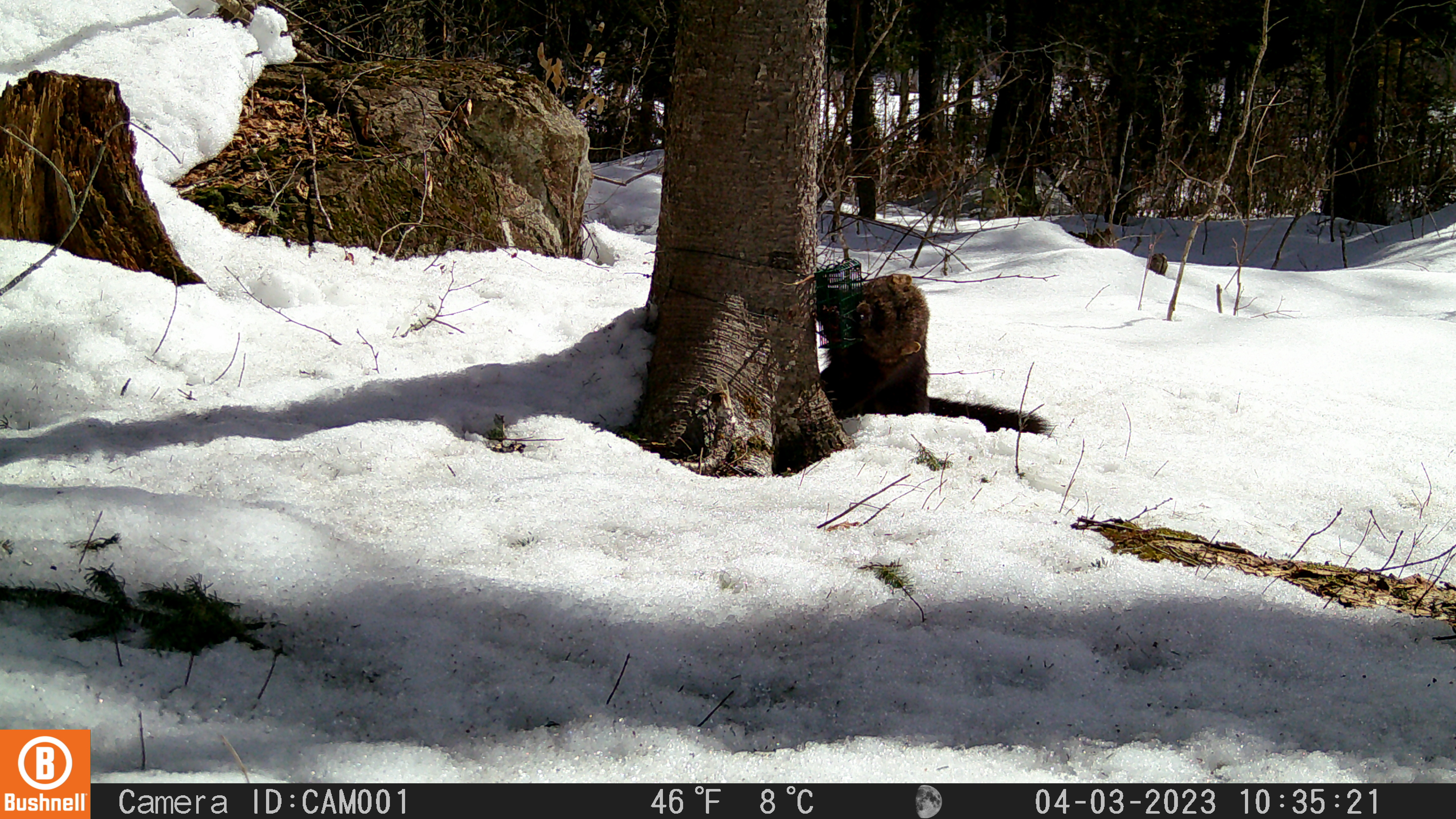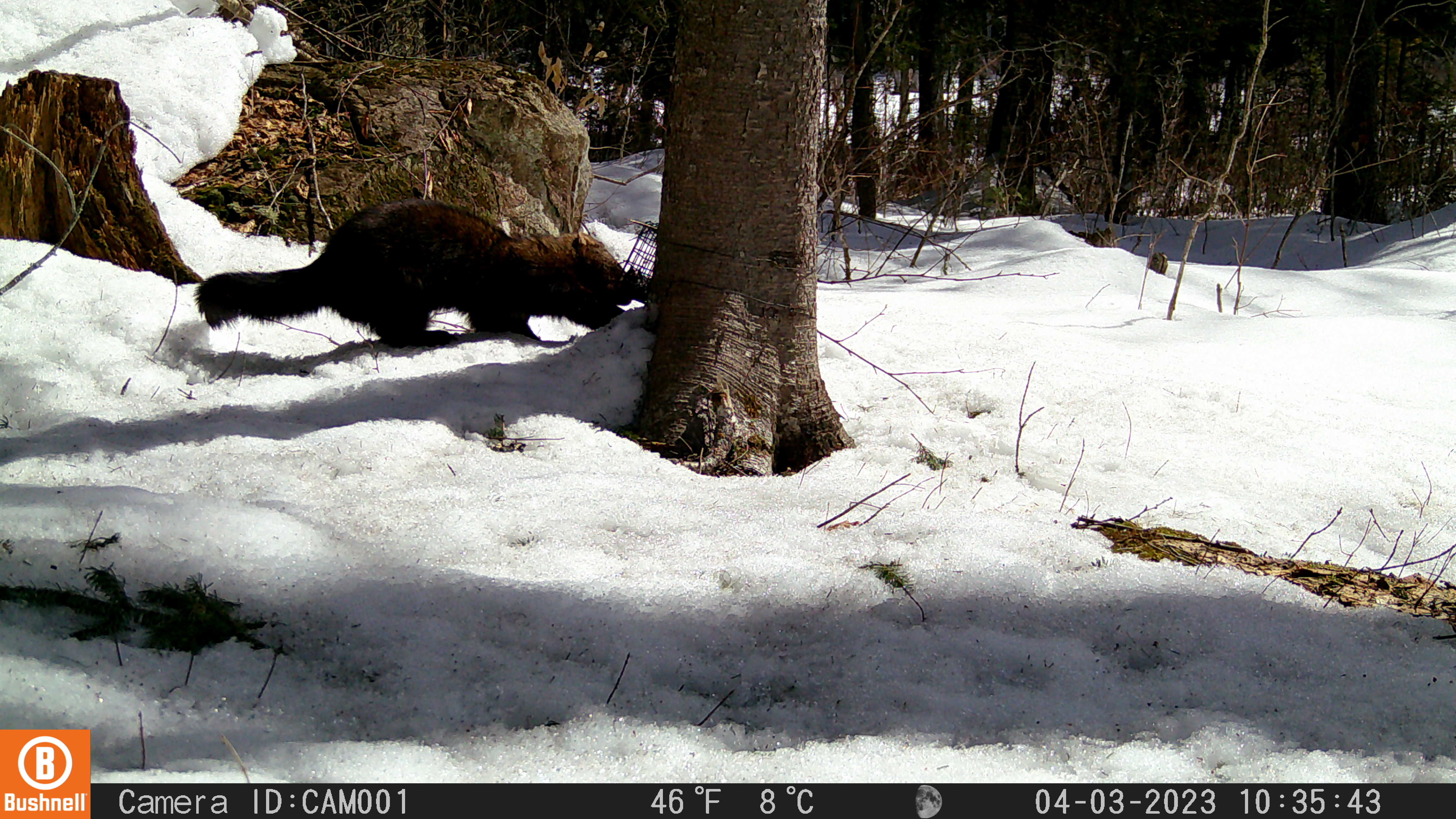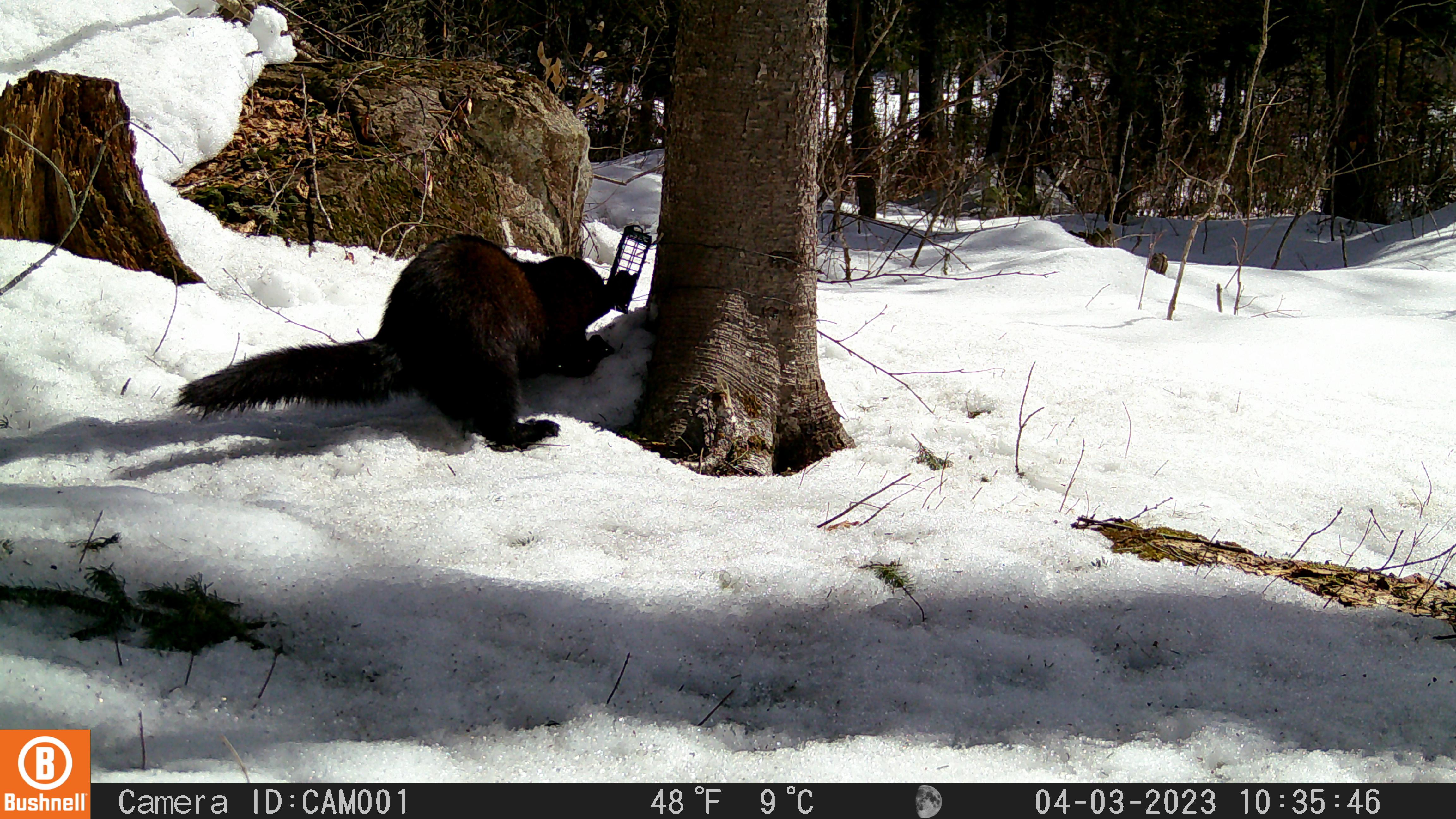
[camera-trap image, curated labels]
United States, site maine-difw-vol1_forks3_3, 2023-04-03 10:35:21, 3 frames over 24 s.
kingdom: Animalia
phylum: Chordata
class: Mammalia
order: Carnivora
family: Mustelidae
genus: Pekania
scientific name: Pekania pennanti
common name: fisher